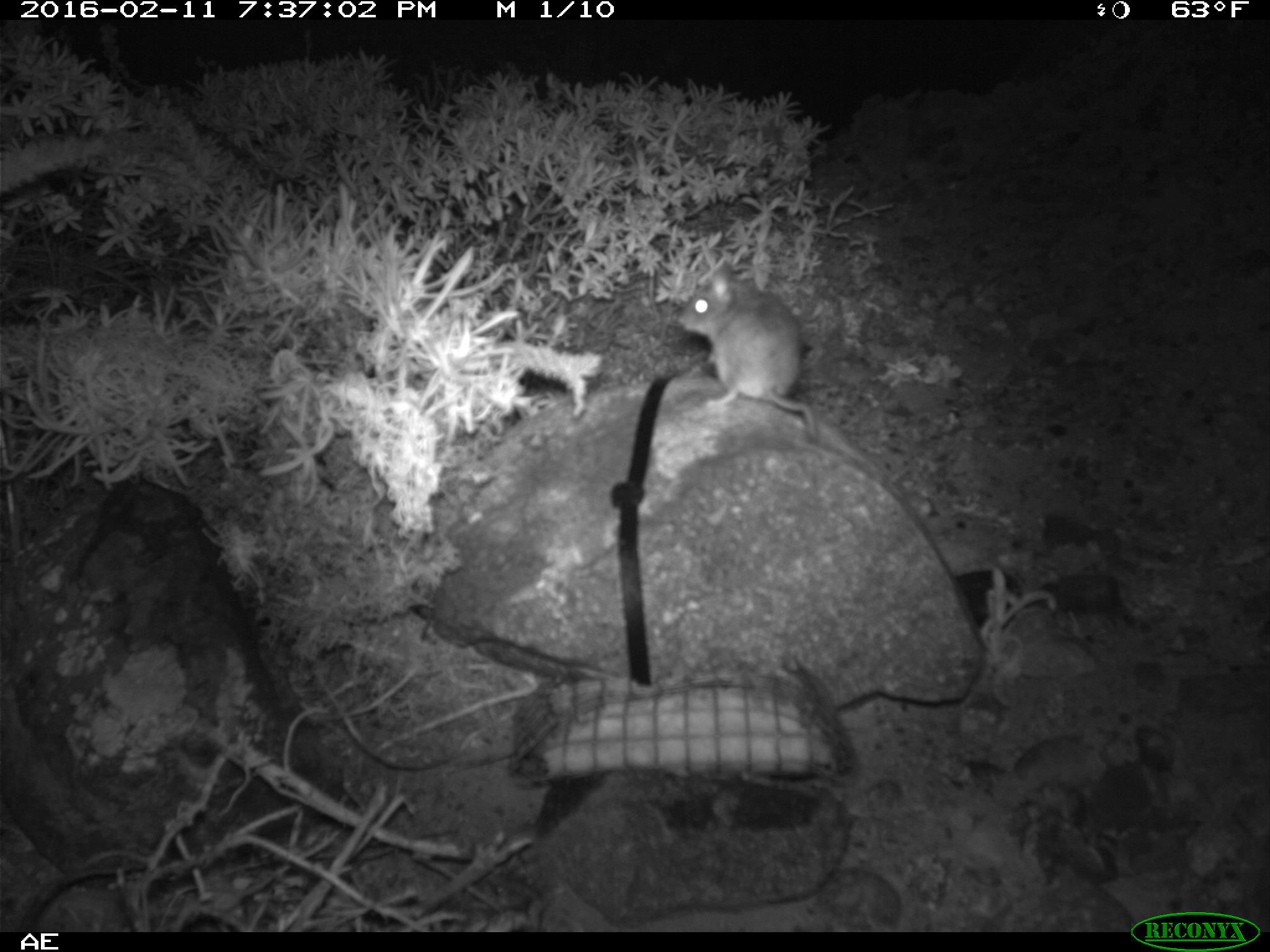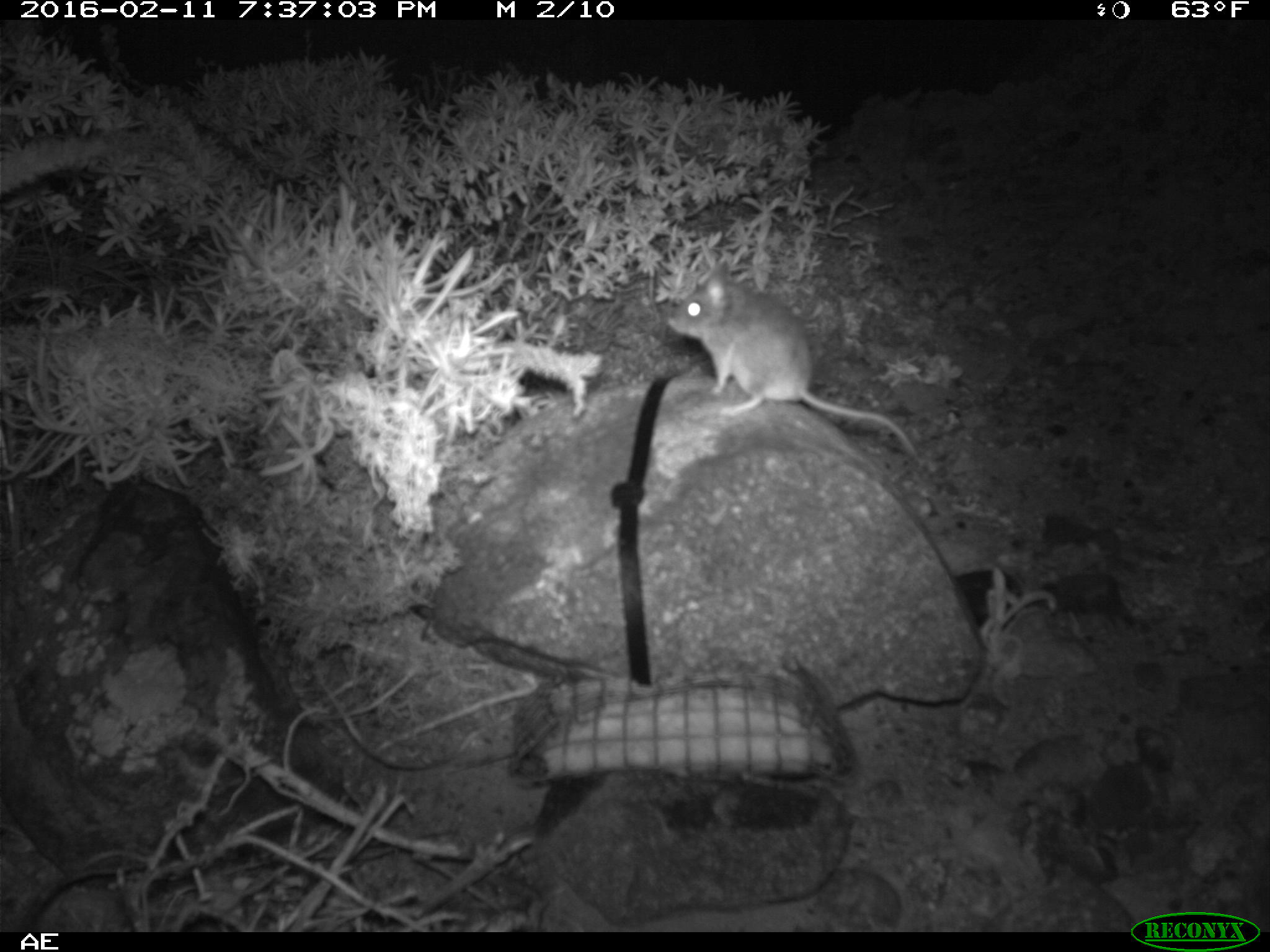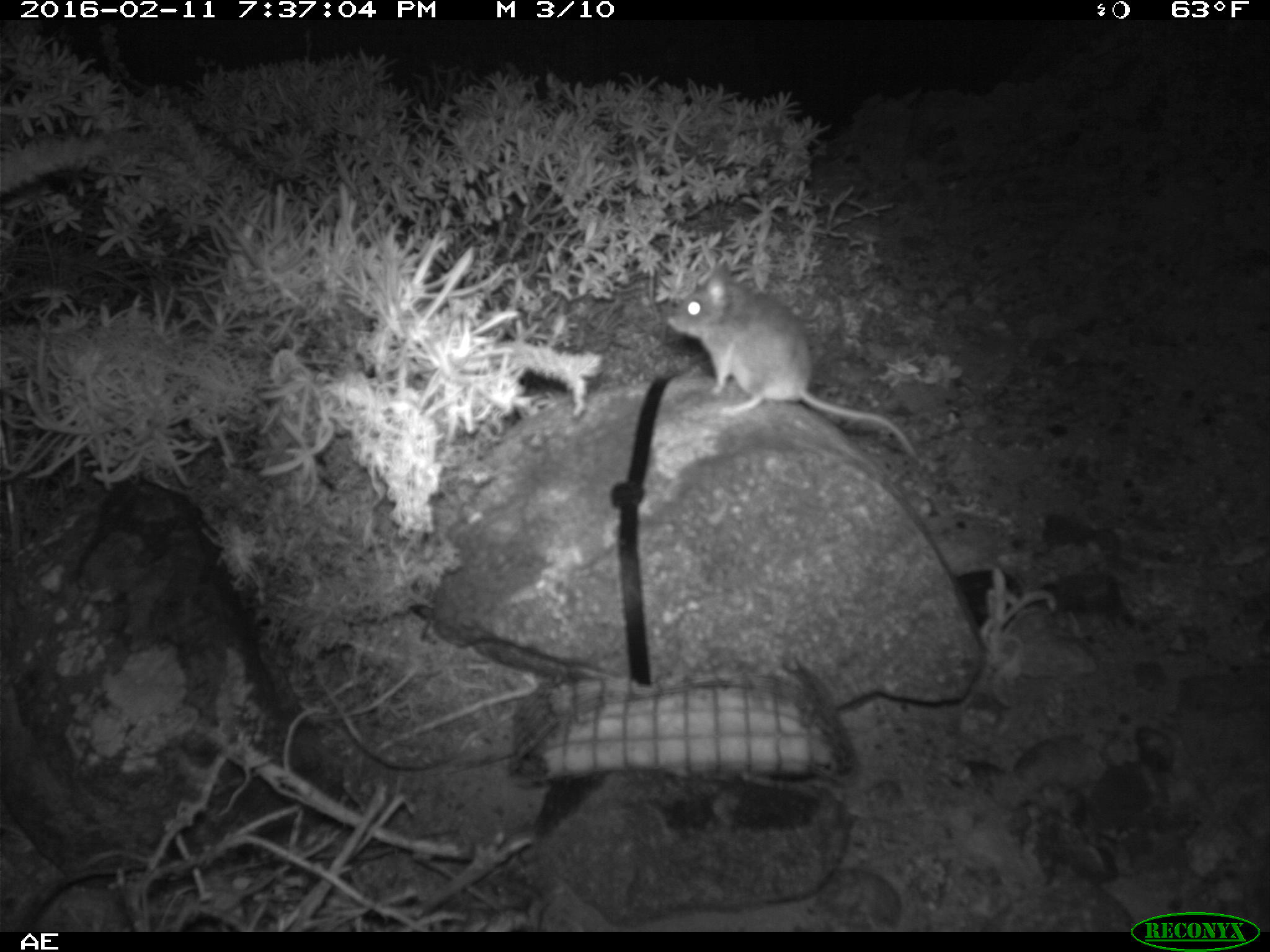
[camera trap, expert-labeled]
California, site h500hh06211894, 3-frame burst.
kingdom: Animalia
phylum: Chordata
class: Mammalia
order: Rodentia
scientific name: Rodentia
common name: rodent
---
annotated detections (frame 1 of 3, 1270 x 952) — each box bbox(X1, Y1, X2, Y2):
rodent: bbox(678, 258, 819, 441)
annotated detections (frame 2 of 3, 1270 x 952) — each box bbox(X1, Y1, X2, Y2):
rodent: bbox(667, 260, 914, 454)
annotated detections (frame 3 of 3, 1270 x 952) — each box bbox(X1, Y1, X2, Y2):
rodent: bbox(666, 263, 920, 457)